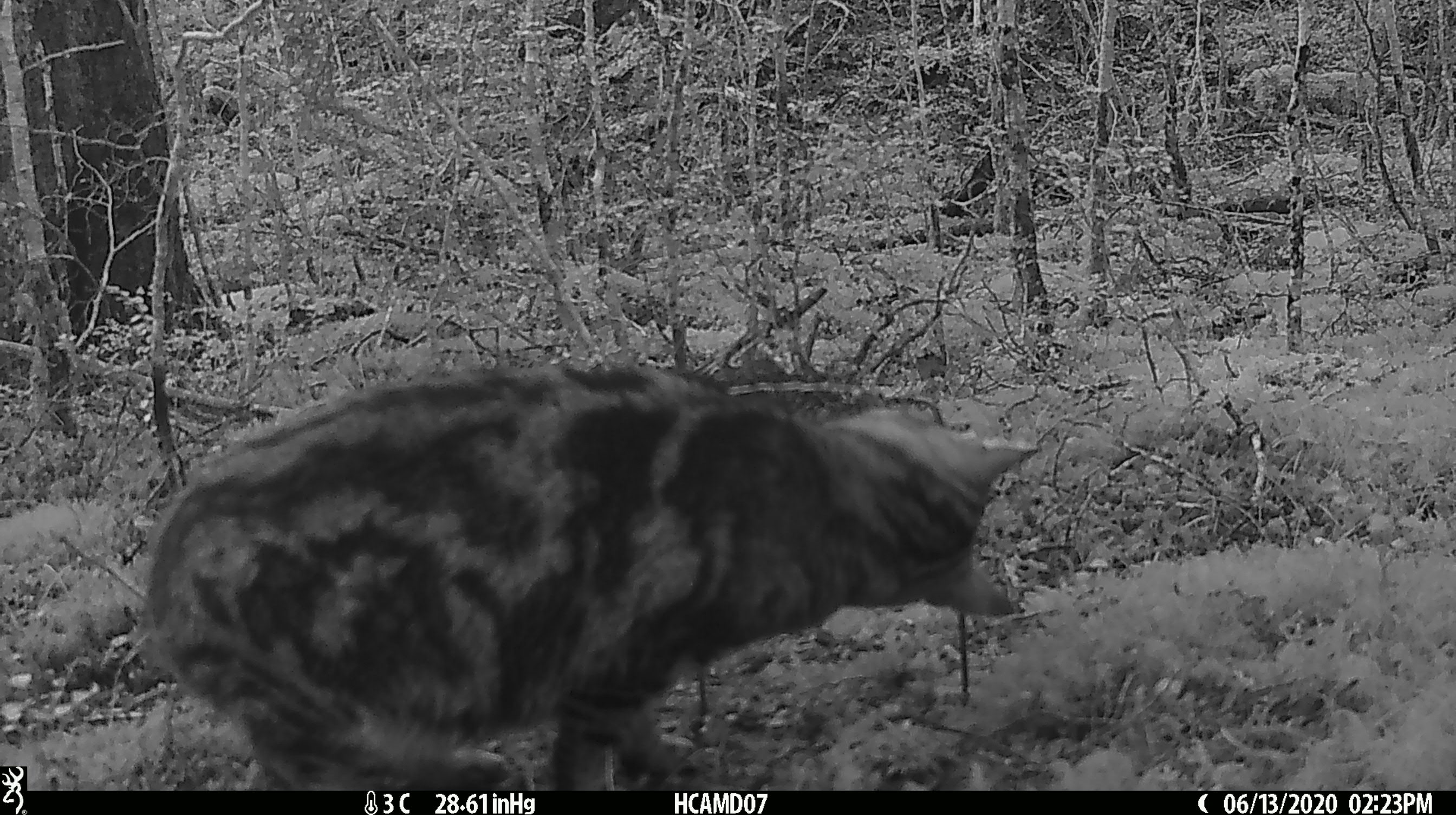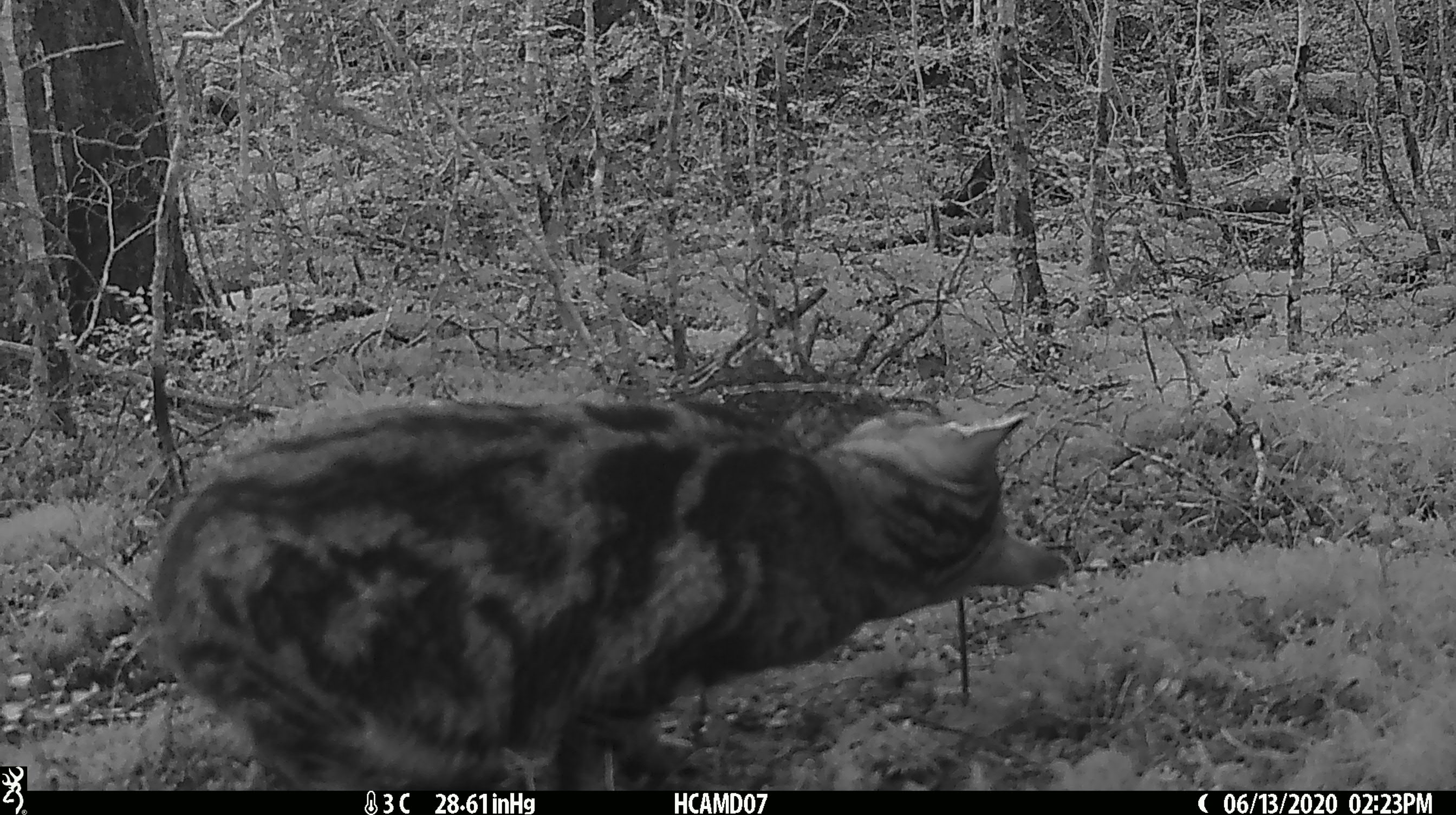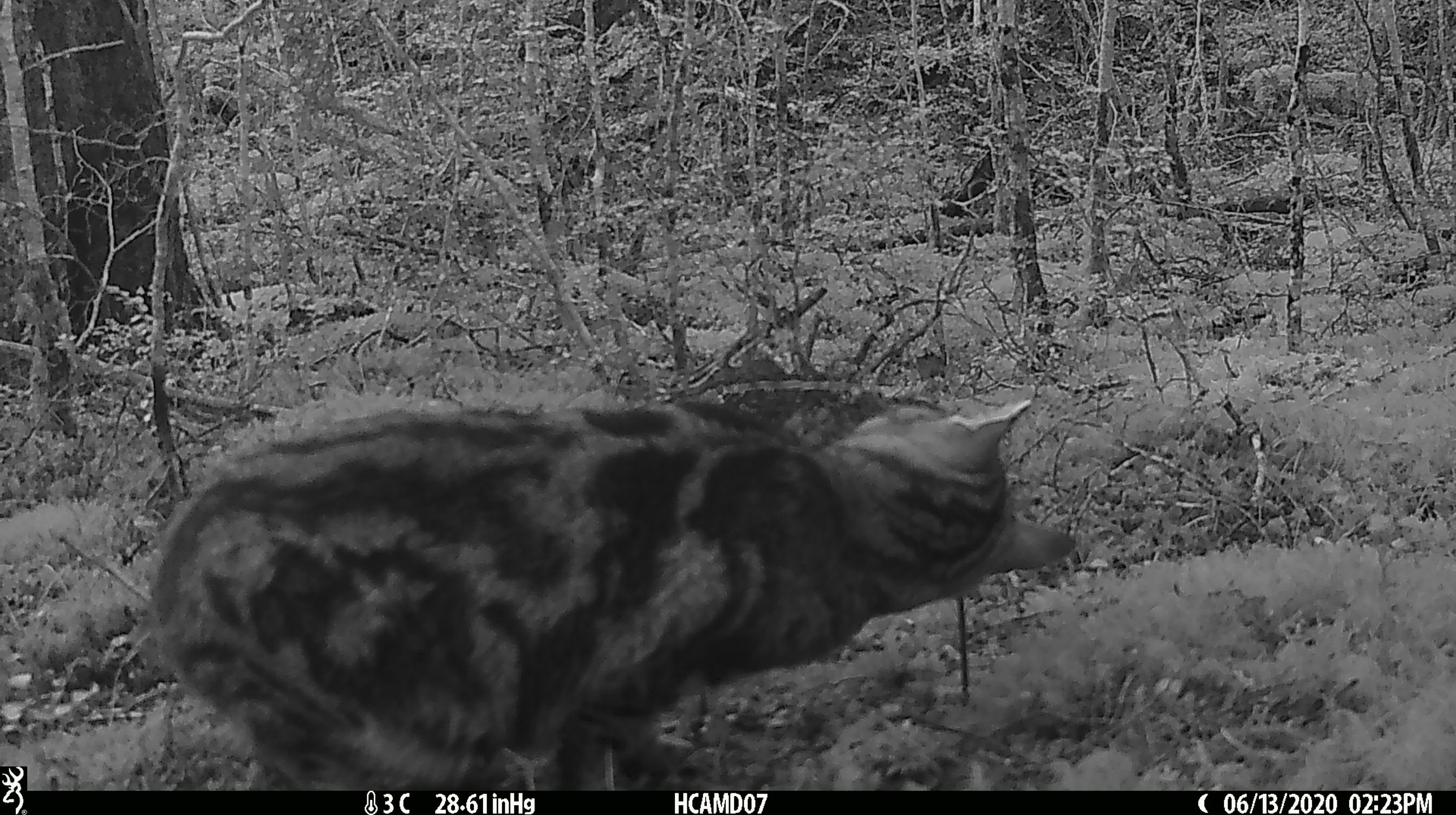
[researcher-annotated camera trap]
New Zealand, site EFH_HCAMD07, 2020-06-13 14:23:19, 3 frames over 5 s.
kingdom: Animalia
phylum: Chordata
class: Mammalia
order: Carnivora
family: Felidae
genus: Felis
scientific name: Felis catus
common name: domestic cat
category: cat